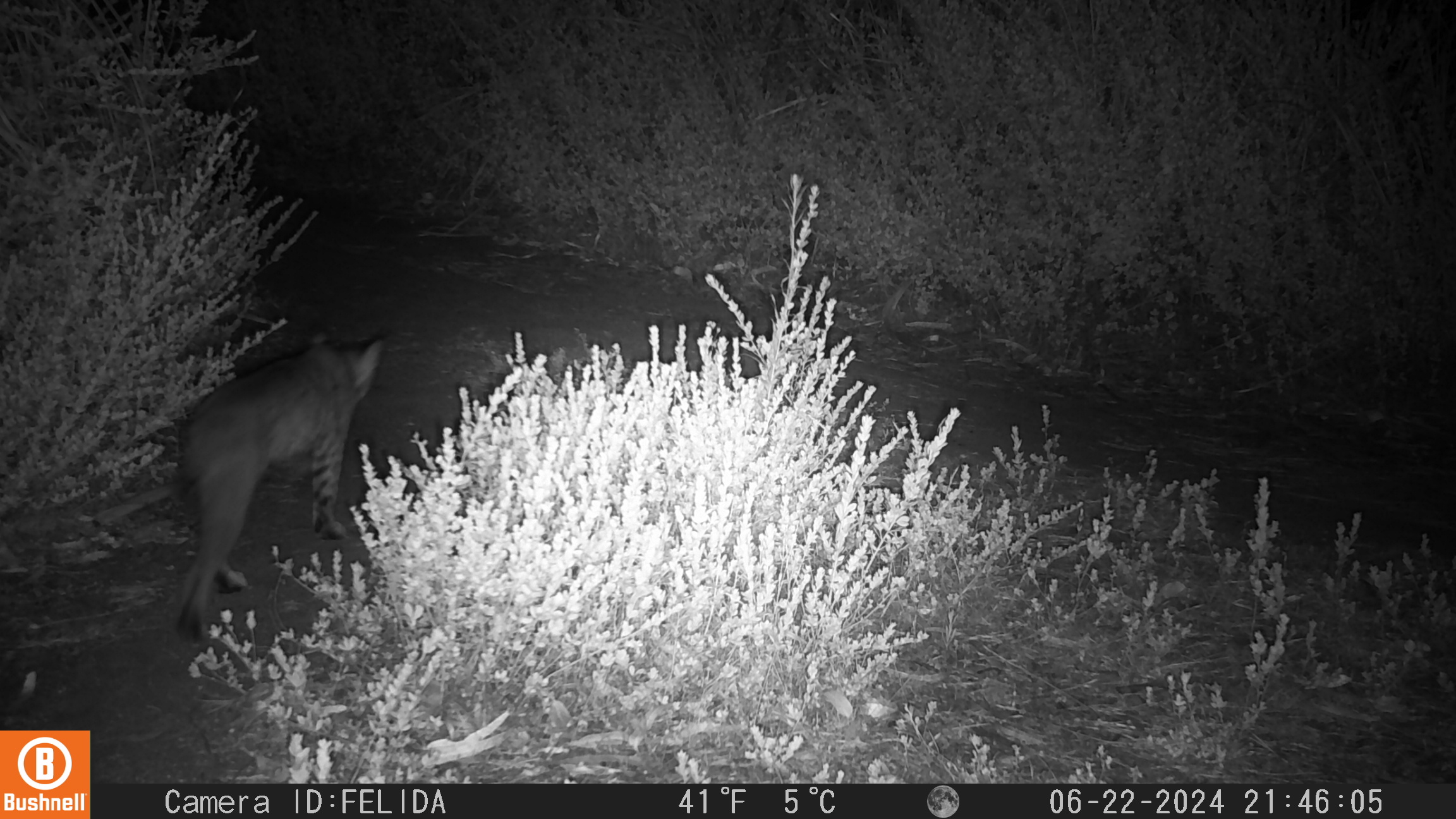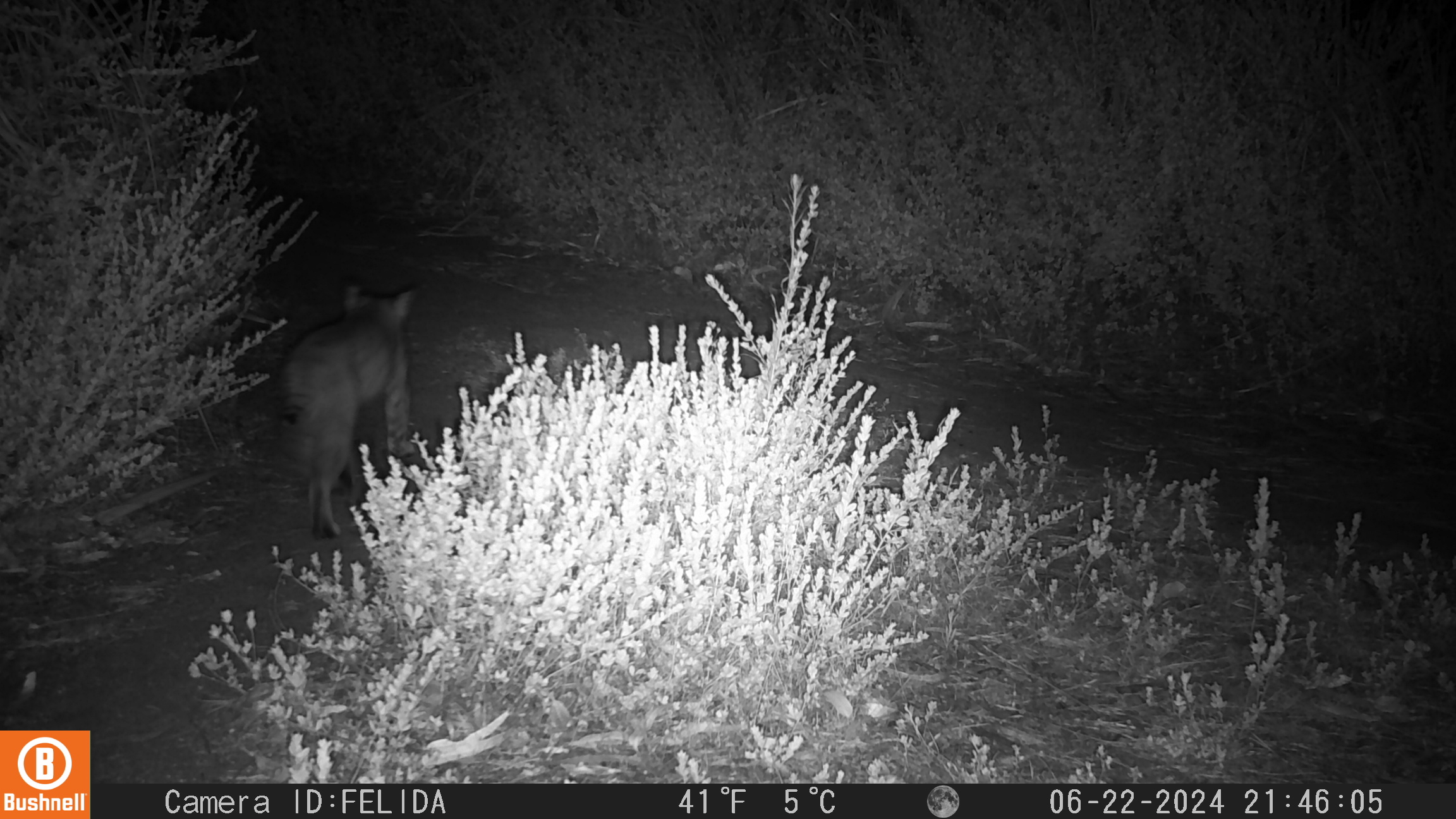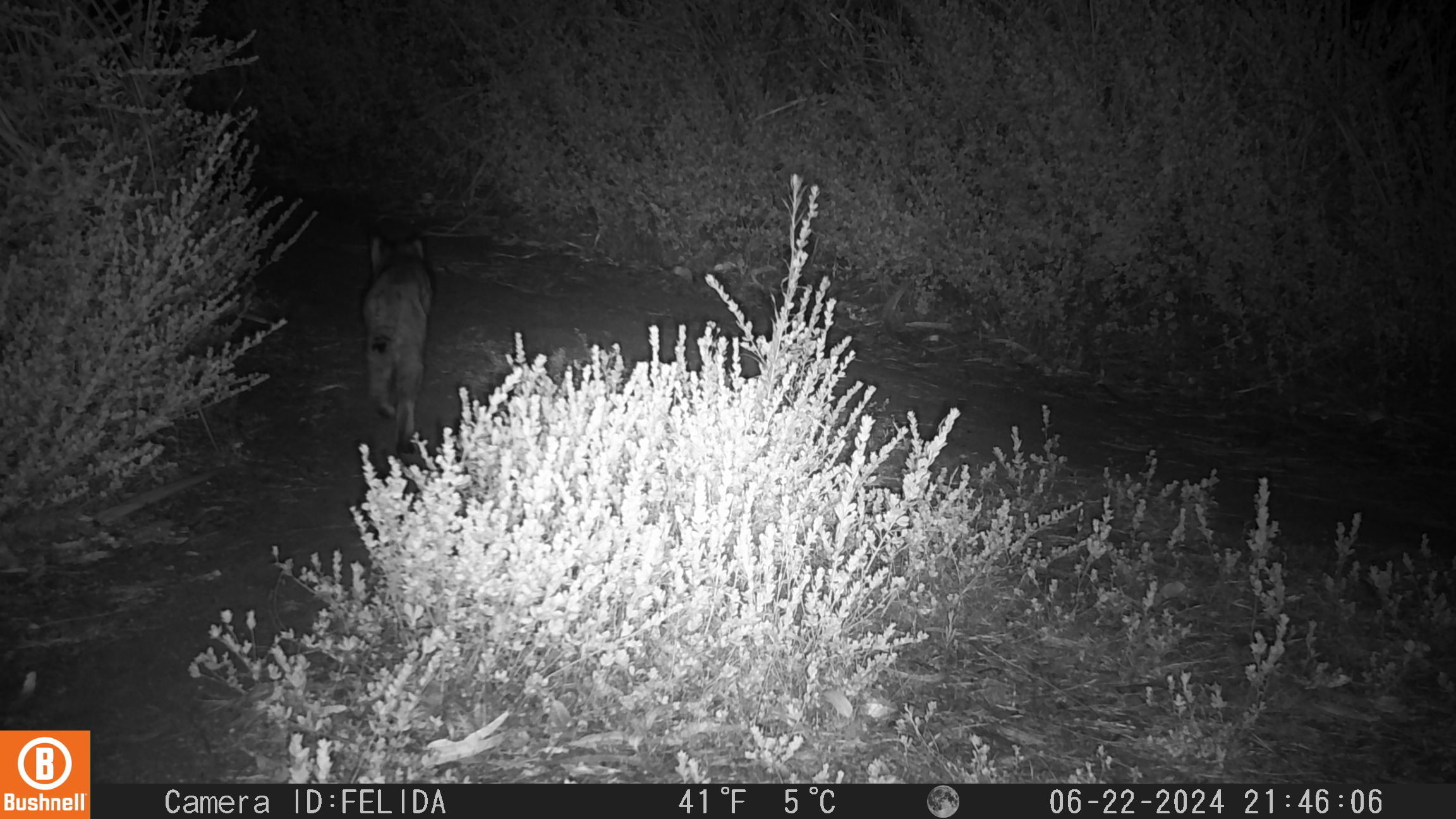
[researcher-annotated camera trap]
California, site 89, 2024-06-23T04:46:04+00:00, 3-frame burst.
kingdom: Animalia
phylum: Chordata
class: Mammalia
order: Carnivora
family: Felidae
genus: Lynx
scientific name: Lynx rufus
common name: bobcat